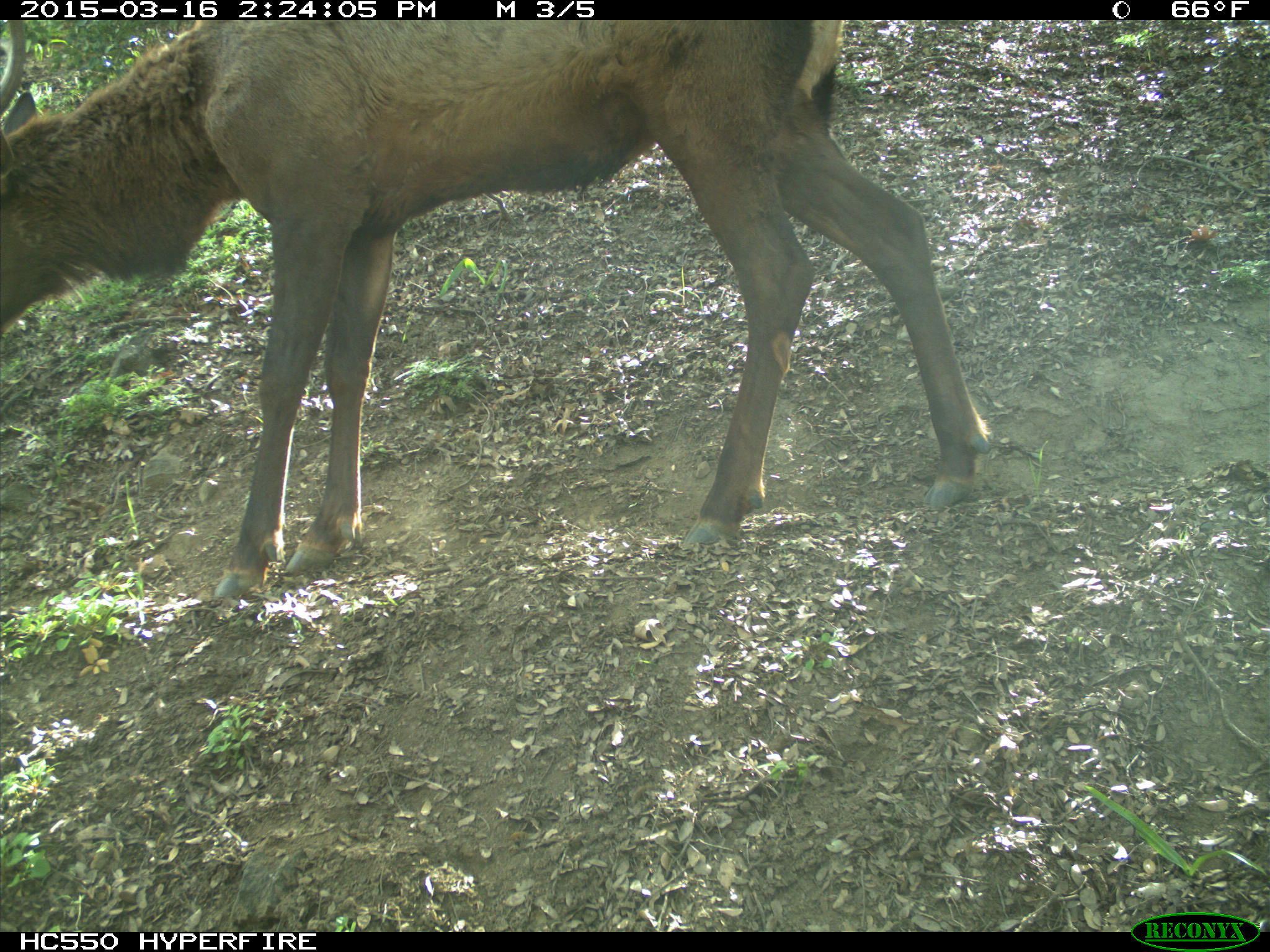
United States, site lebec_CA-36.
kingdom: Animalia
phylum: Chordata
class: Mammalia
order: Artiodactyla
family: Cervidae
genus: Cervus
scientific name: Cervus canadensis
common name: elk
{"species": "Cervus canadensis (elk)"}